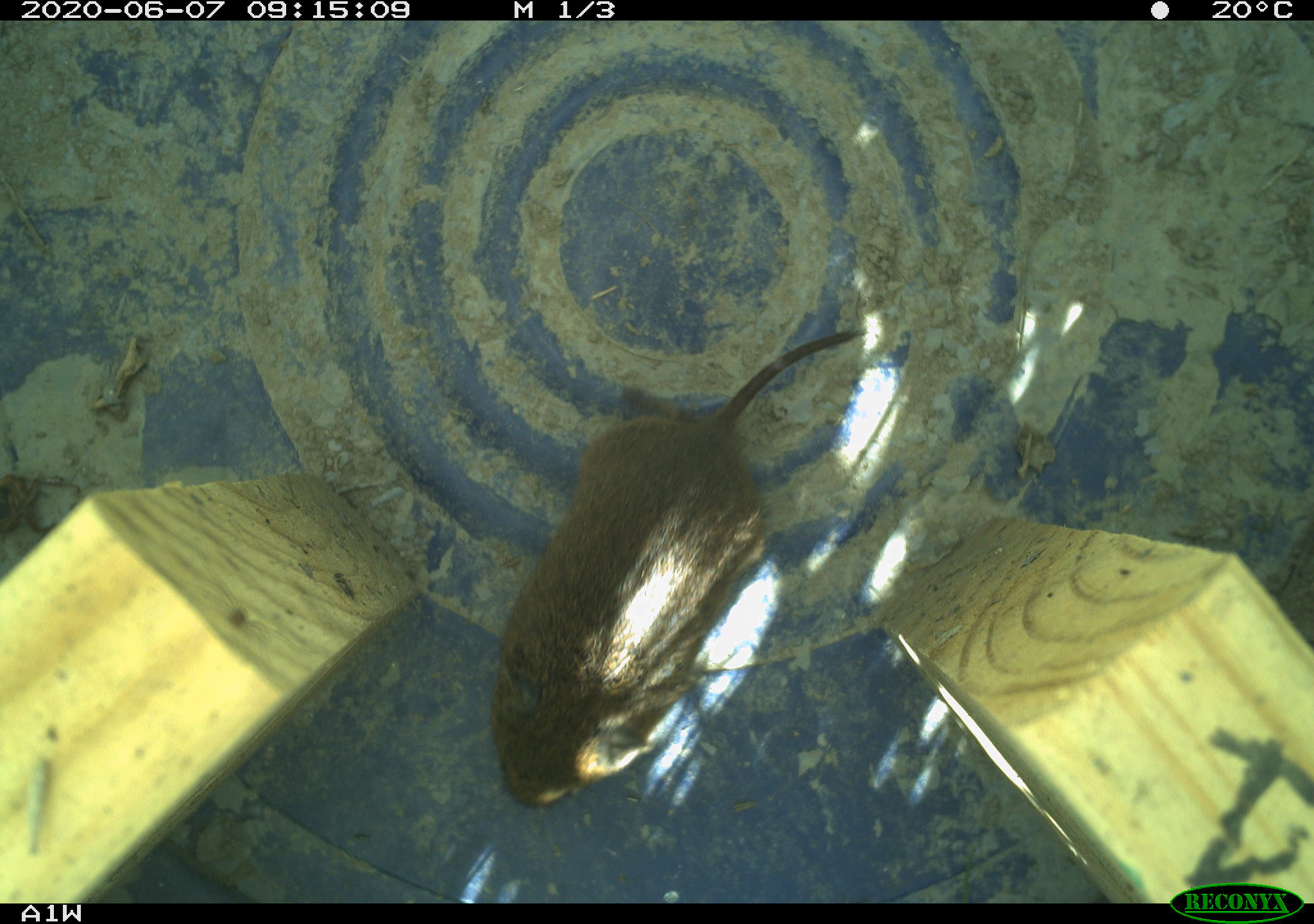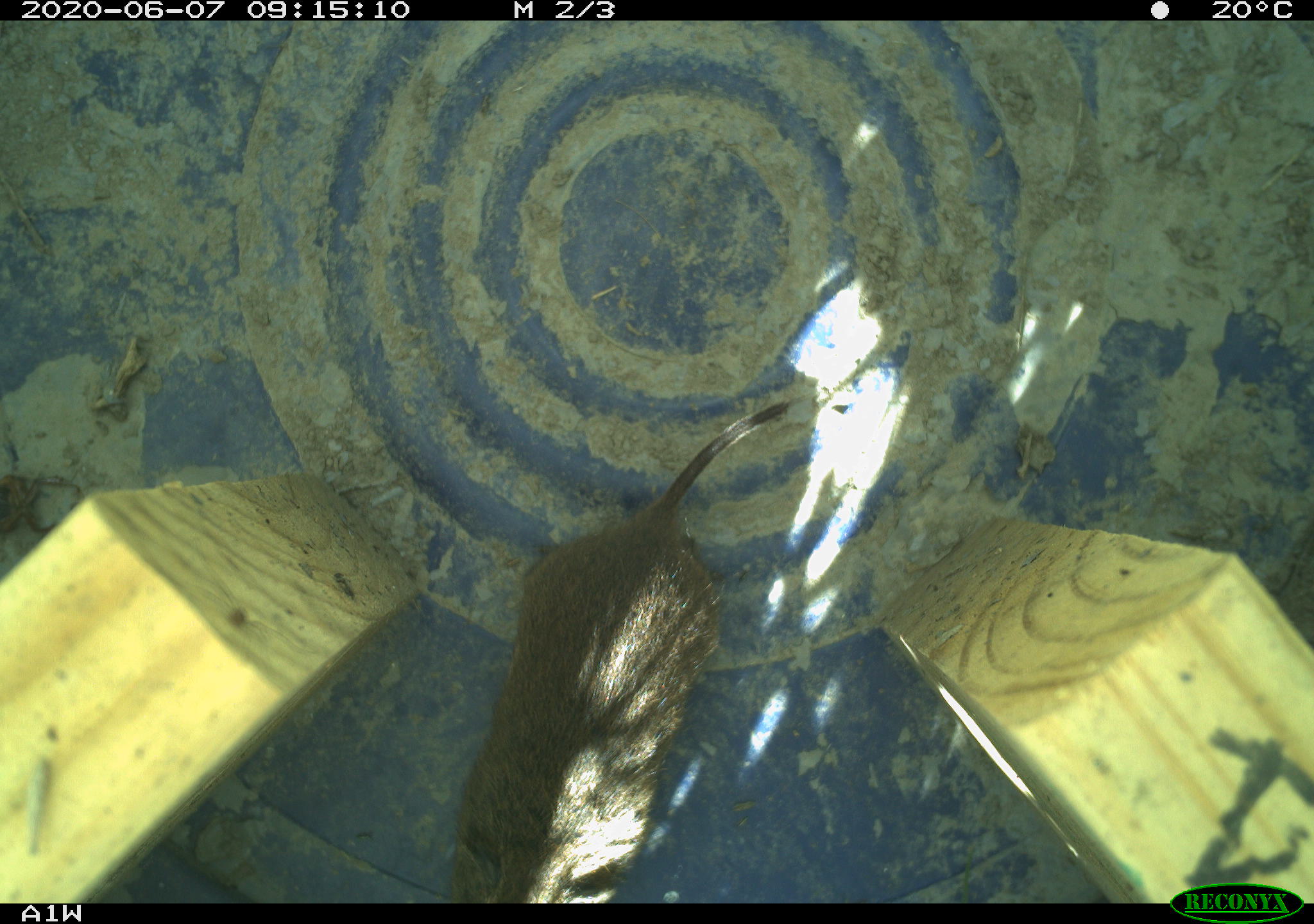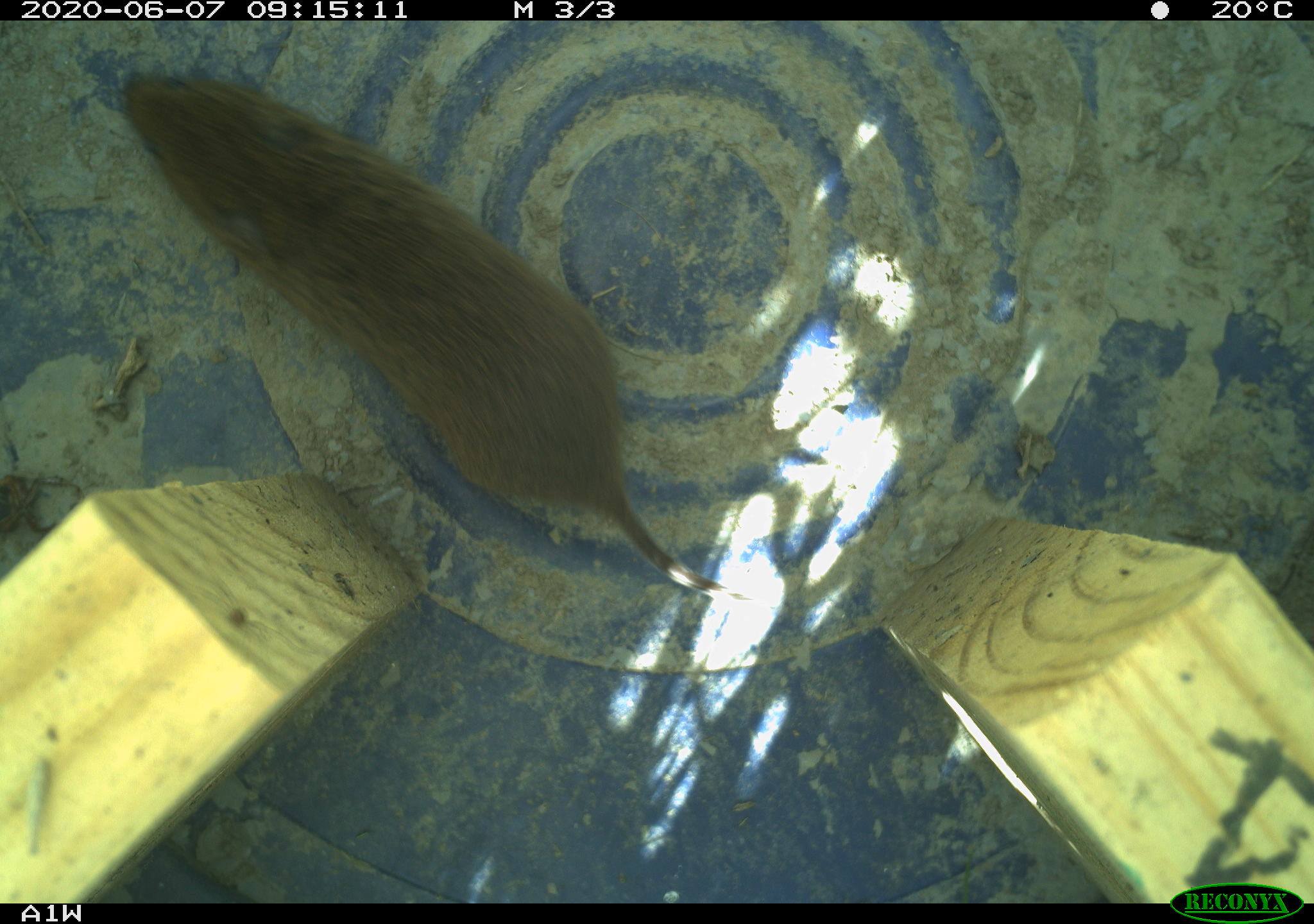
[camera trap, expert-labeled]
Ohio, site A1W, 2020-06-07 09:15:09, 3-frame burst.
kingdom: Animalia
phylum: Chordata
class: Mammalia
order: Rodentia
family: Cricetidae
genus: Microtus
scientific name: Microtus pennsylvanicus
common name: meadow vole